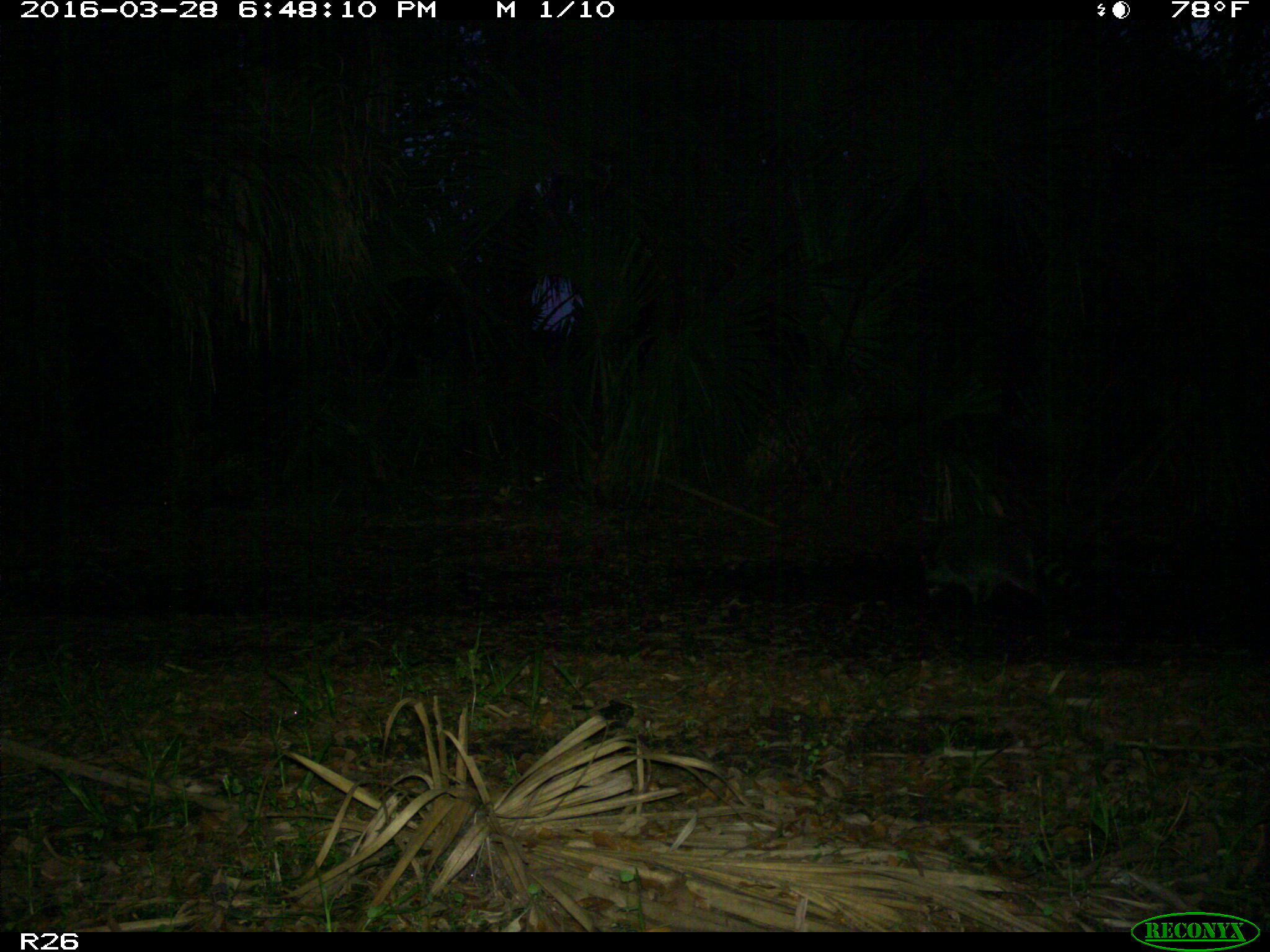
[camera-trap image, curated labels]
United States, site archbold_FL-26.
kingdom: Animalia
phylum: Chordata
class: Mammalia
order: Carnivora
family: Procyonidae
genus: Procyon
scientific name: Procyon lotor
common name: common raccoon